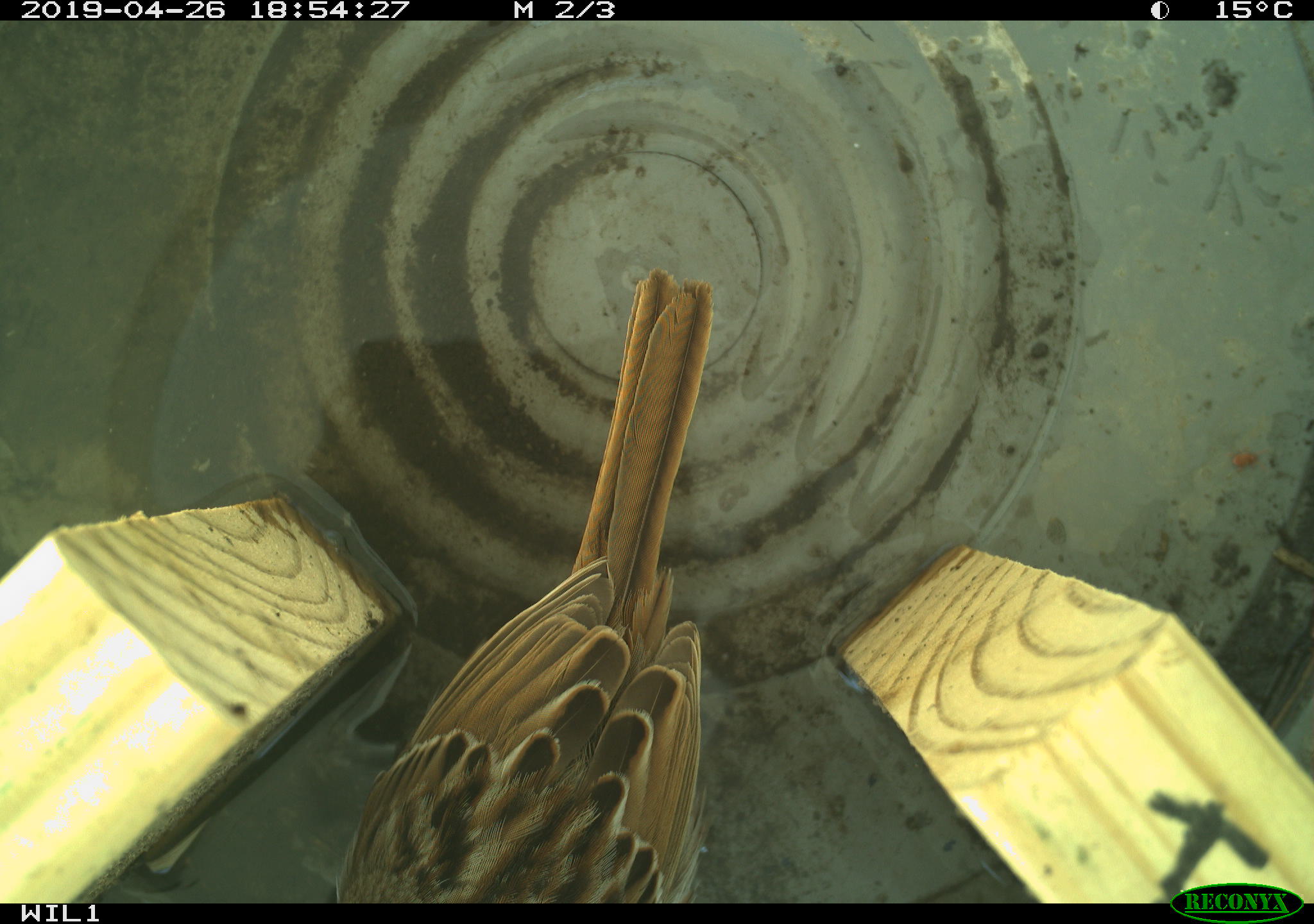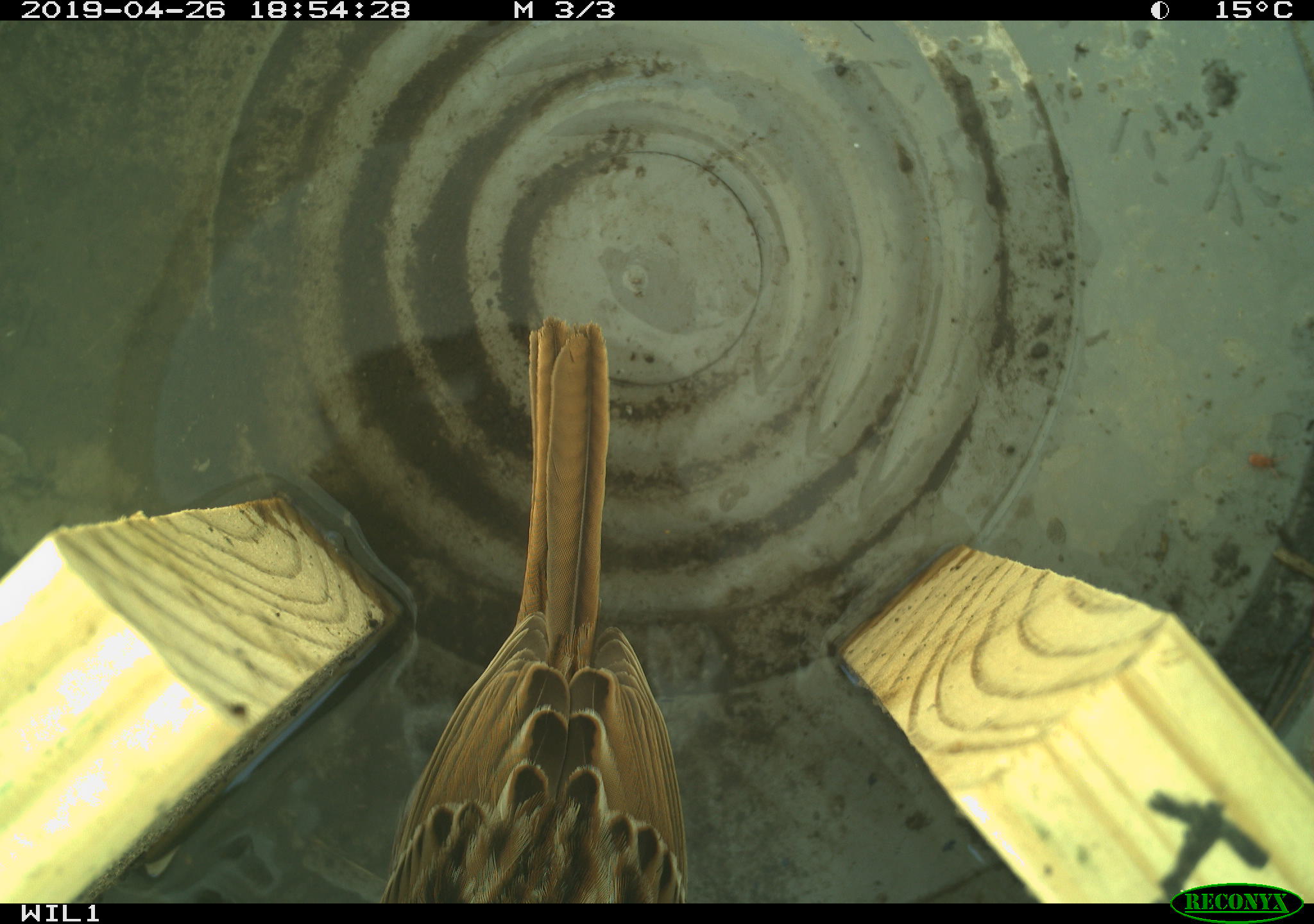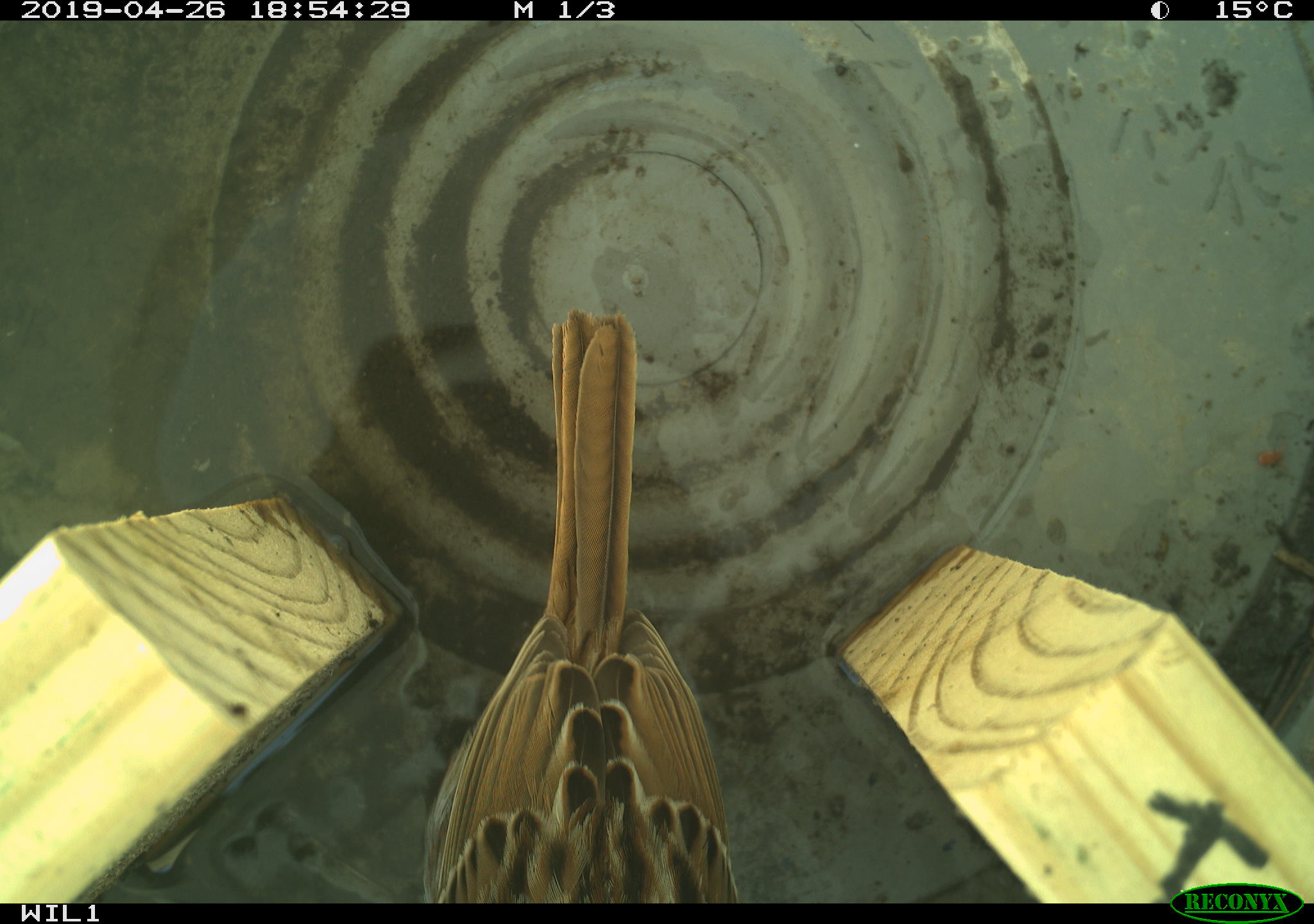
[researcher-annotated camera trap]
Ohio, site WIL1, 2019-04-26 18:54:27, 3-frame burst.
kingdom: Animalia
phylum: Chordata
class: Aves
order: Passeriformes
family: Passerellidae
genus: Melospiza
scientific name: Melospiza melodia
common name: song sparrow